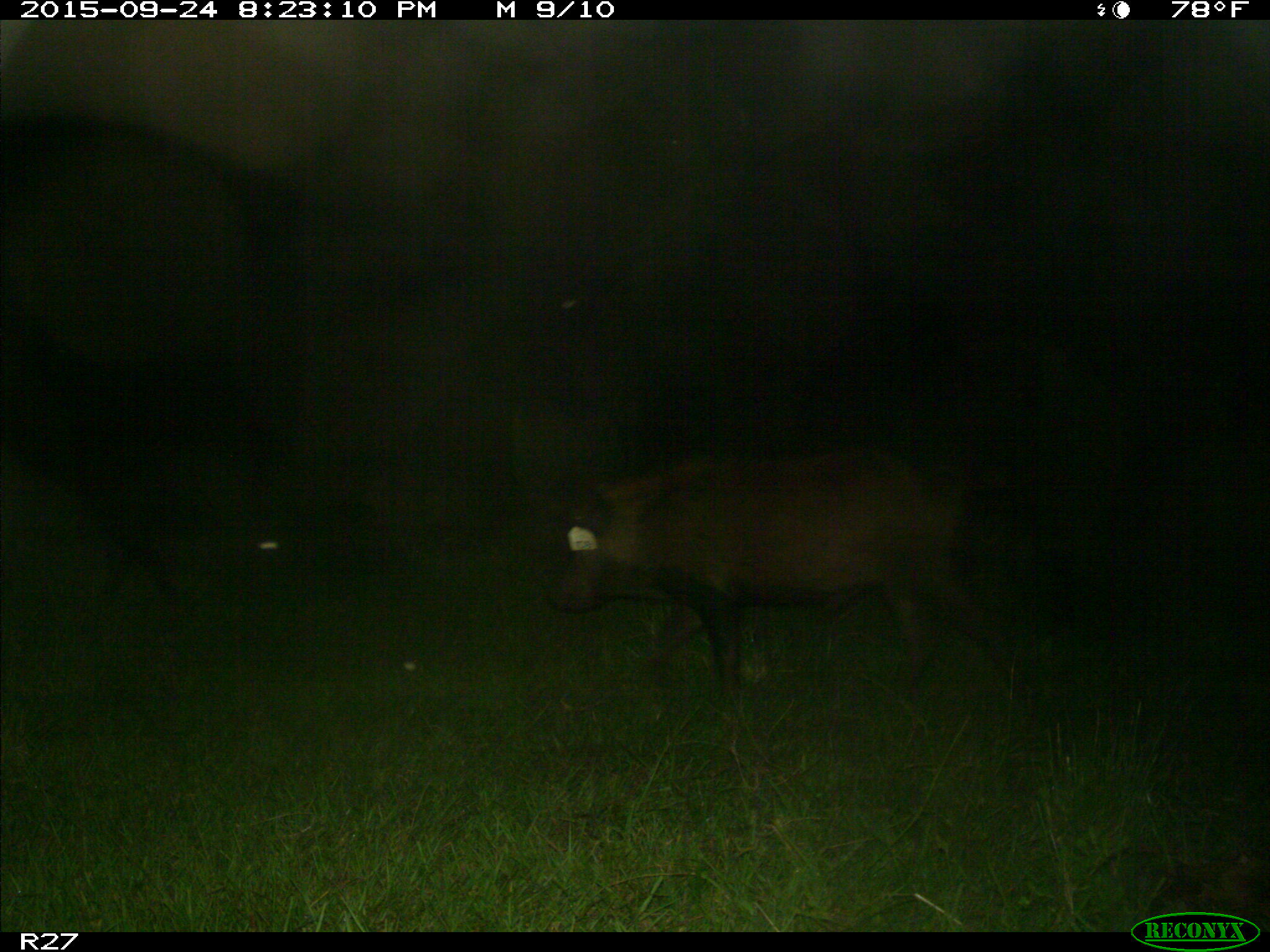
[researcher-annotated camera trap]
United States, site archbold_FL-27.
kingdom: Animalia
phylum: Chordata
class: Mammalia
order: Artiodactyla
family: Suidae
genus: Sus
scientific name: Sus scrofa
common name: wild boar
Sus scrofa (wild boar).